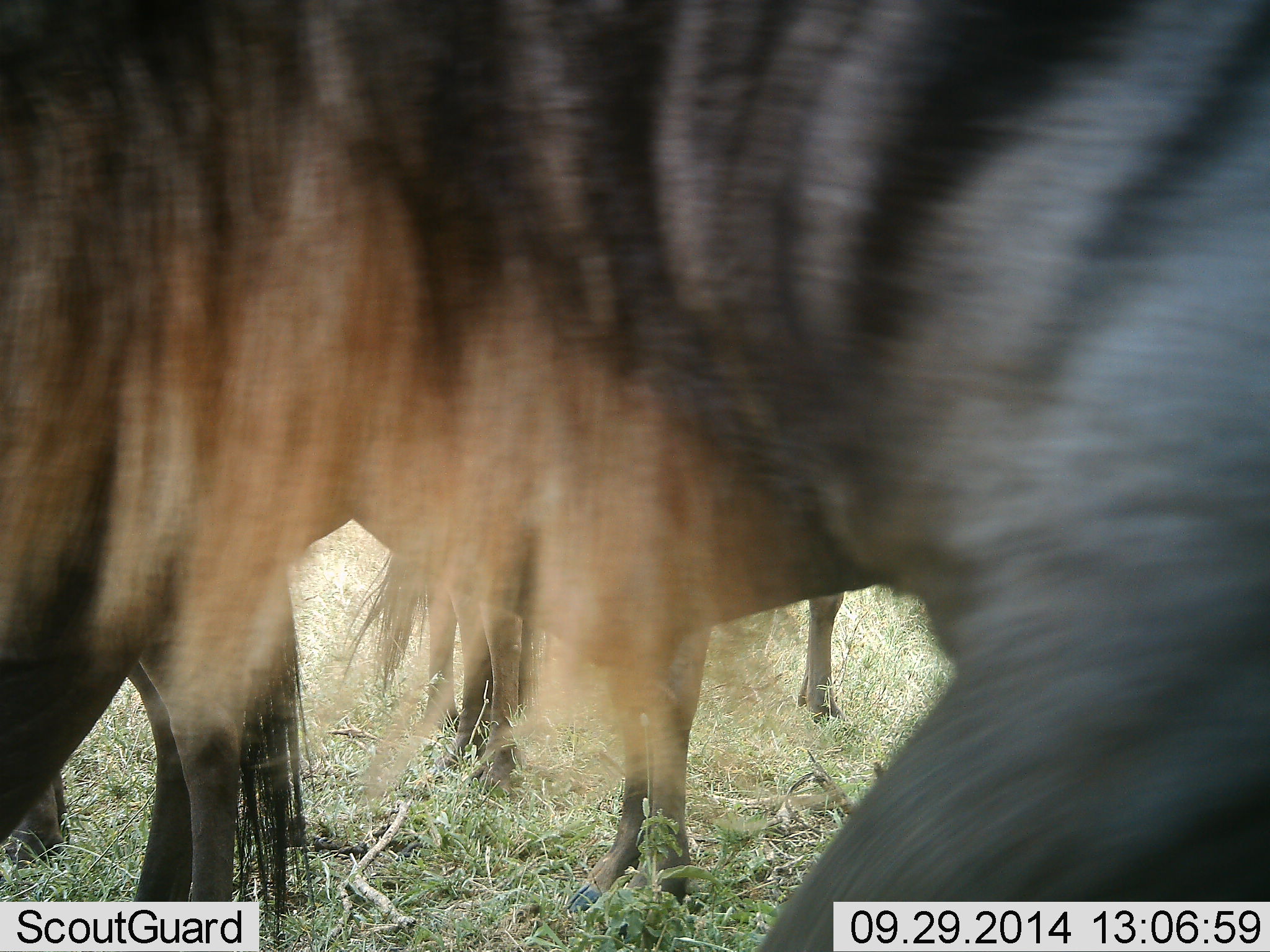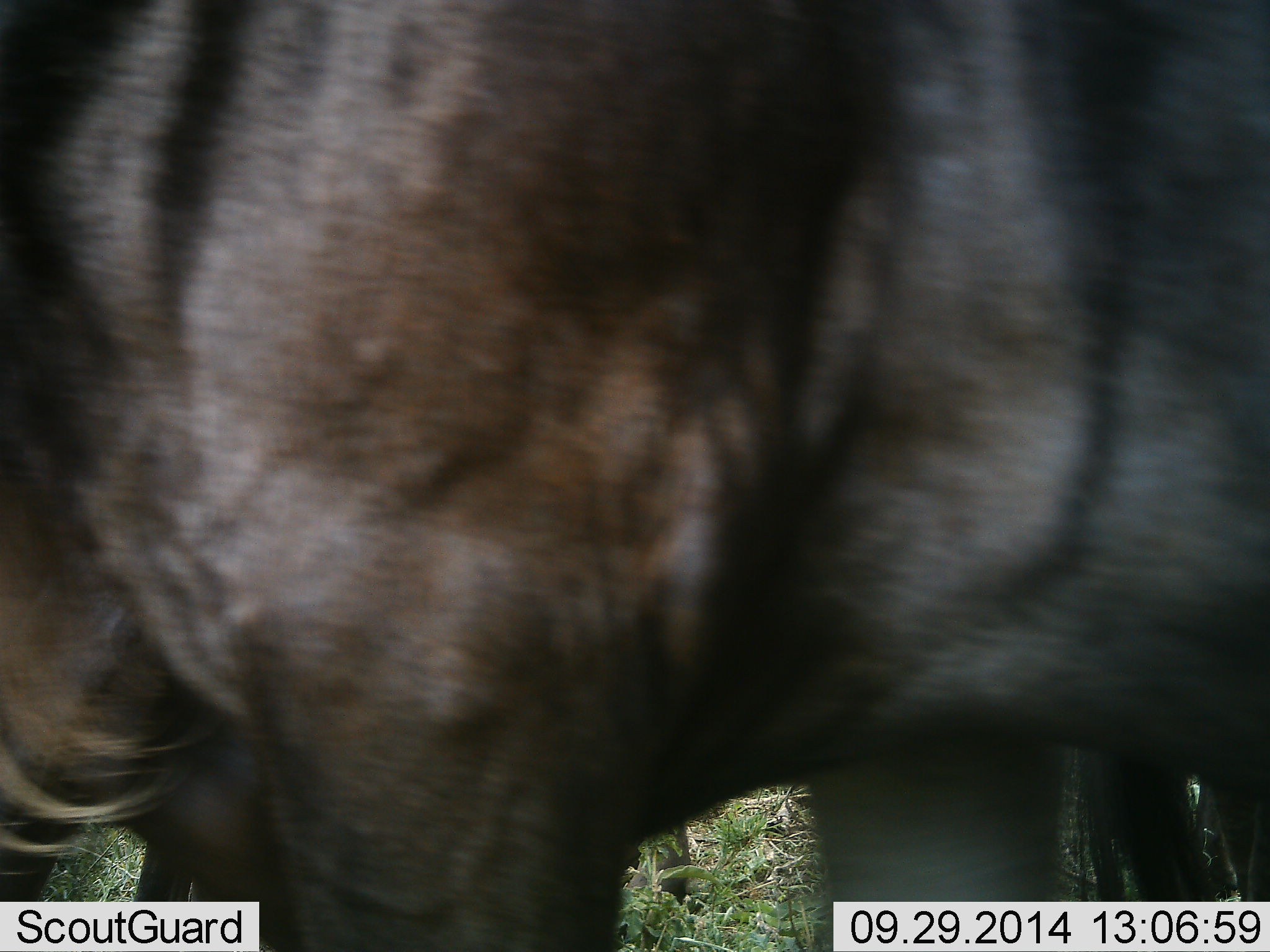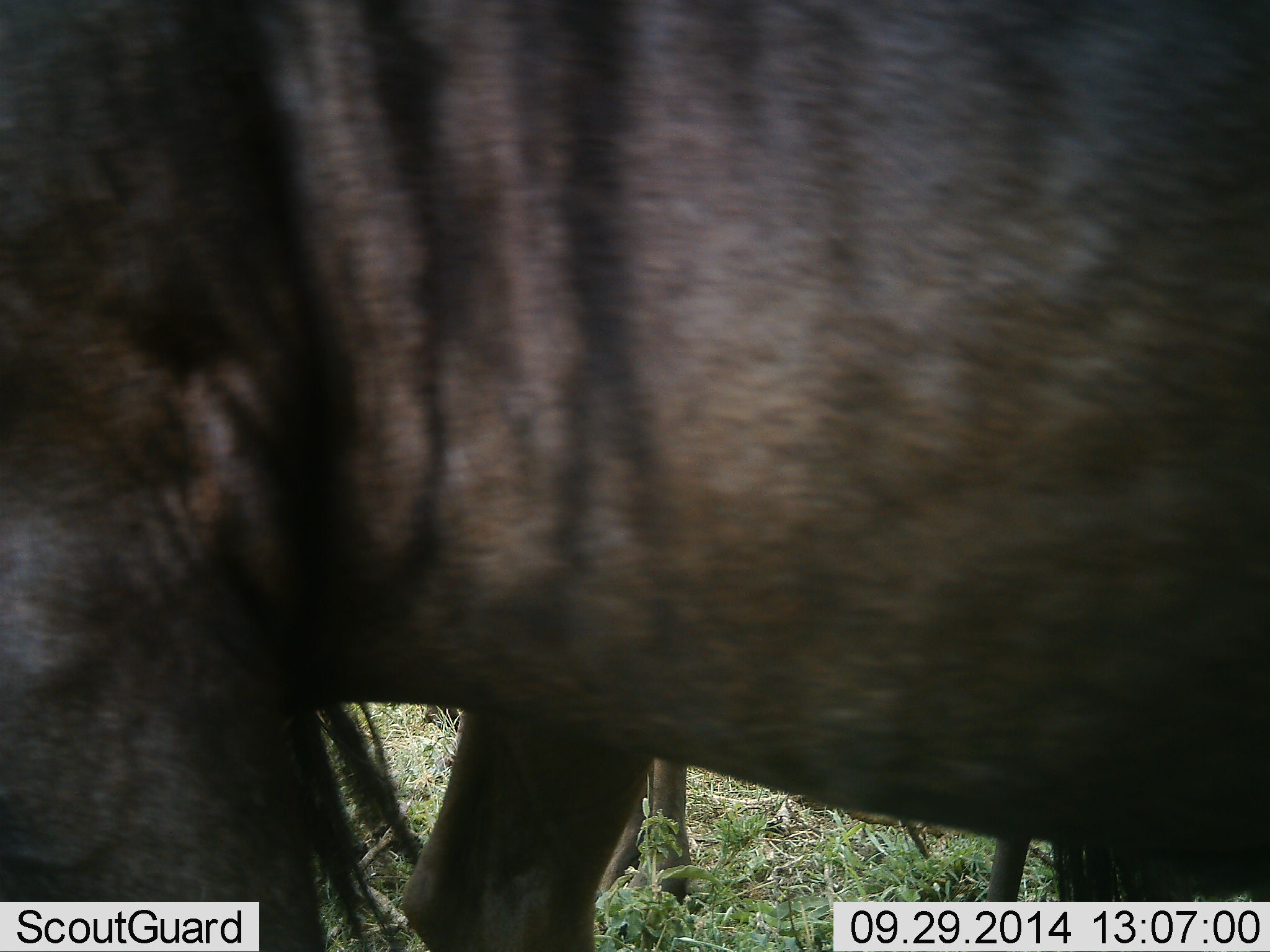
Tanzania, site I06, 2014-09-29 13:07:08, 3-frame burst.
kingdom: Animalia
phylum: Chordata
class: Mammalia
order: Artiodactyla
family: Bovidae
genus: Connochaetes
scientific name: Connochaetes taurinus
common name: blue wildebeest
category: wildebeest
Wildebeest (blue wildebeest) (Connochaetes taurinus), count 3. Behavior (volunteer vote fractions): standing 80%, resting 0%, moving 50%, interacting 0%. Young present (vote fraction): 0%. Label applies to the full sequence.